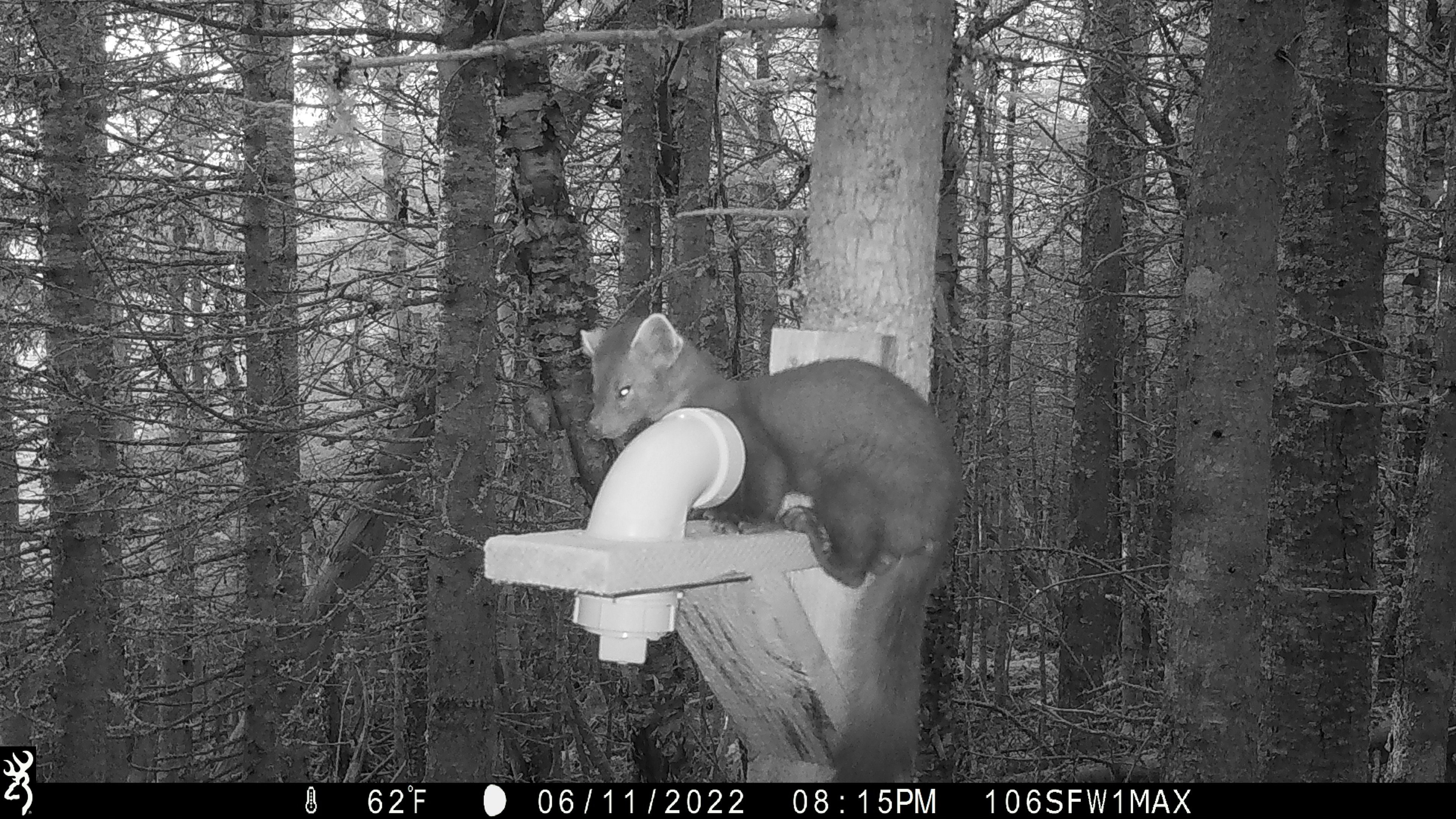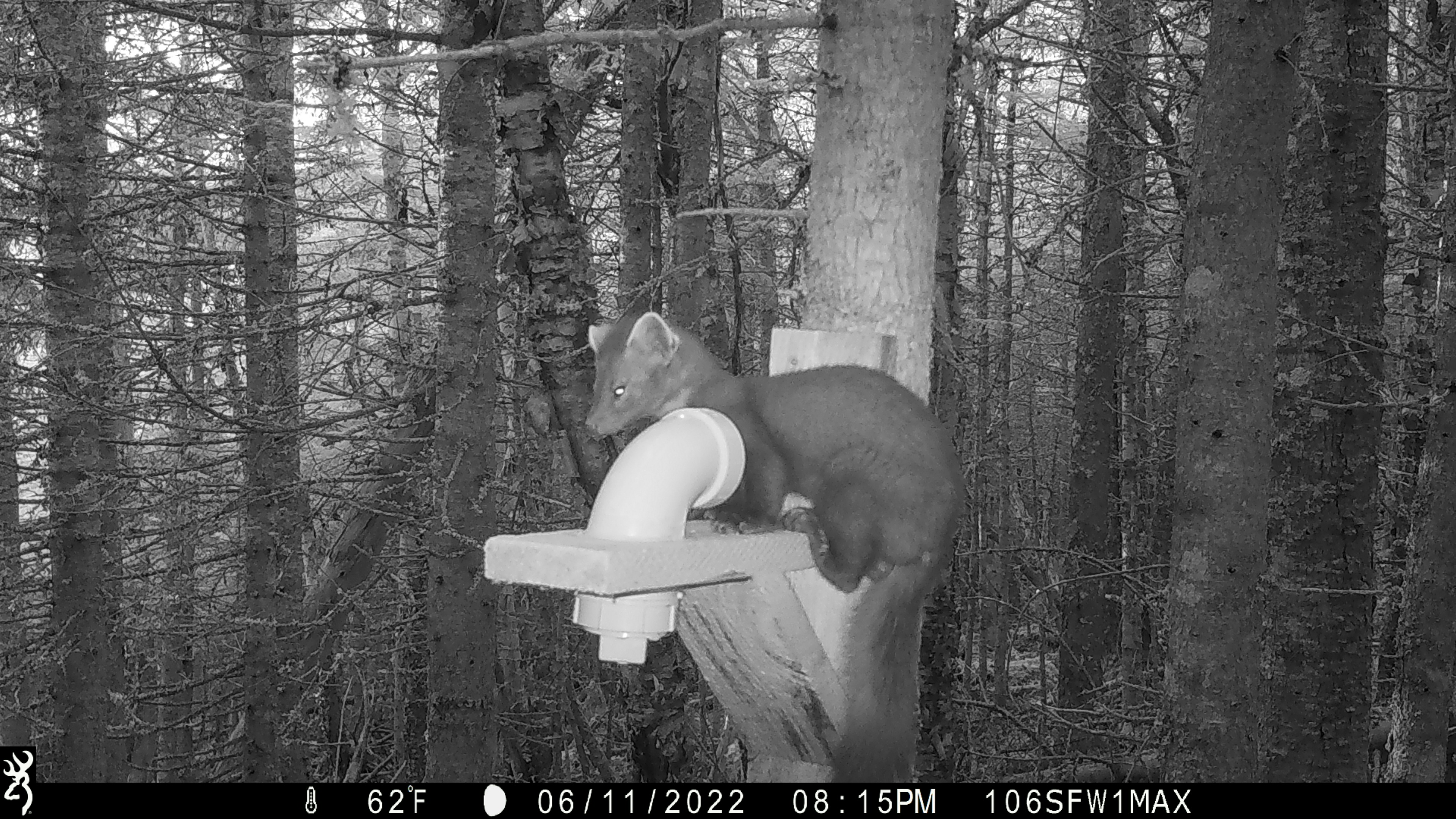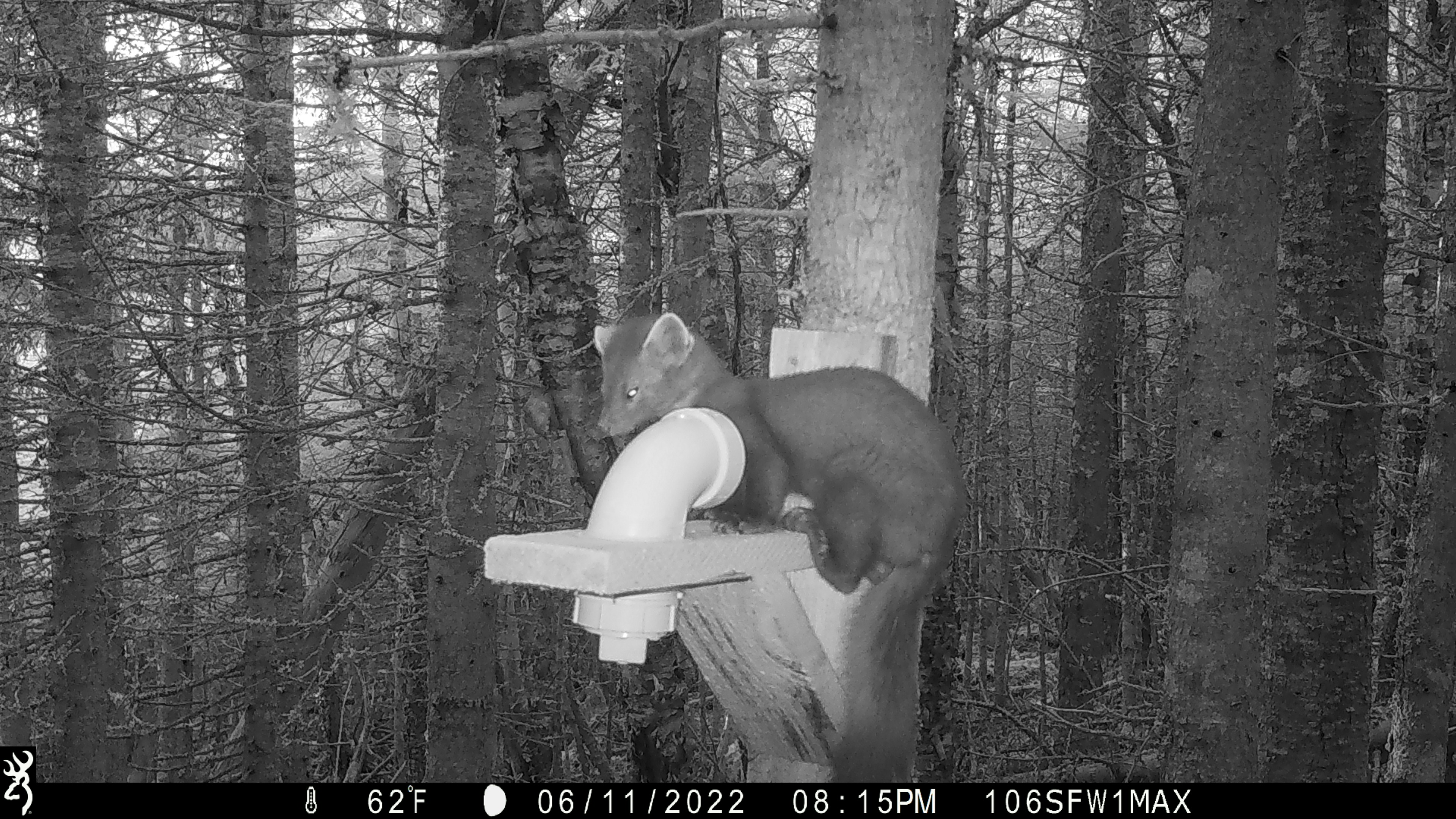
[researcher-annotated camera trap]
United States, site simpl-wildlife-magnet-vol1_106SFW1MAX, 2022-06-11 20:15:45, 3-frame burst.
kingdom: Animalia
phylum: Chordata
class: Mammalia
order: Carnivora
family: Mustelidae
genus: Martes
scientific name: Martes americana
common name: american marten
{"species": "american marten (Martes americana)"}